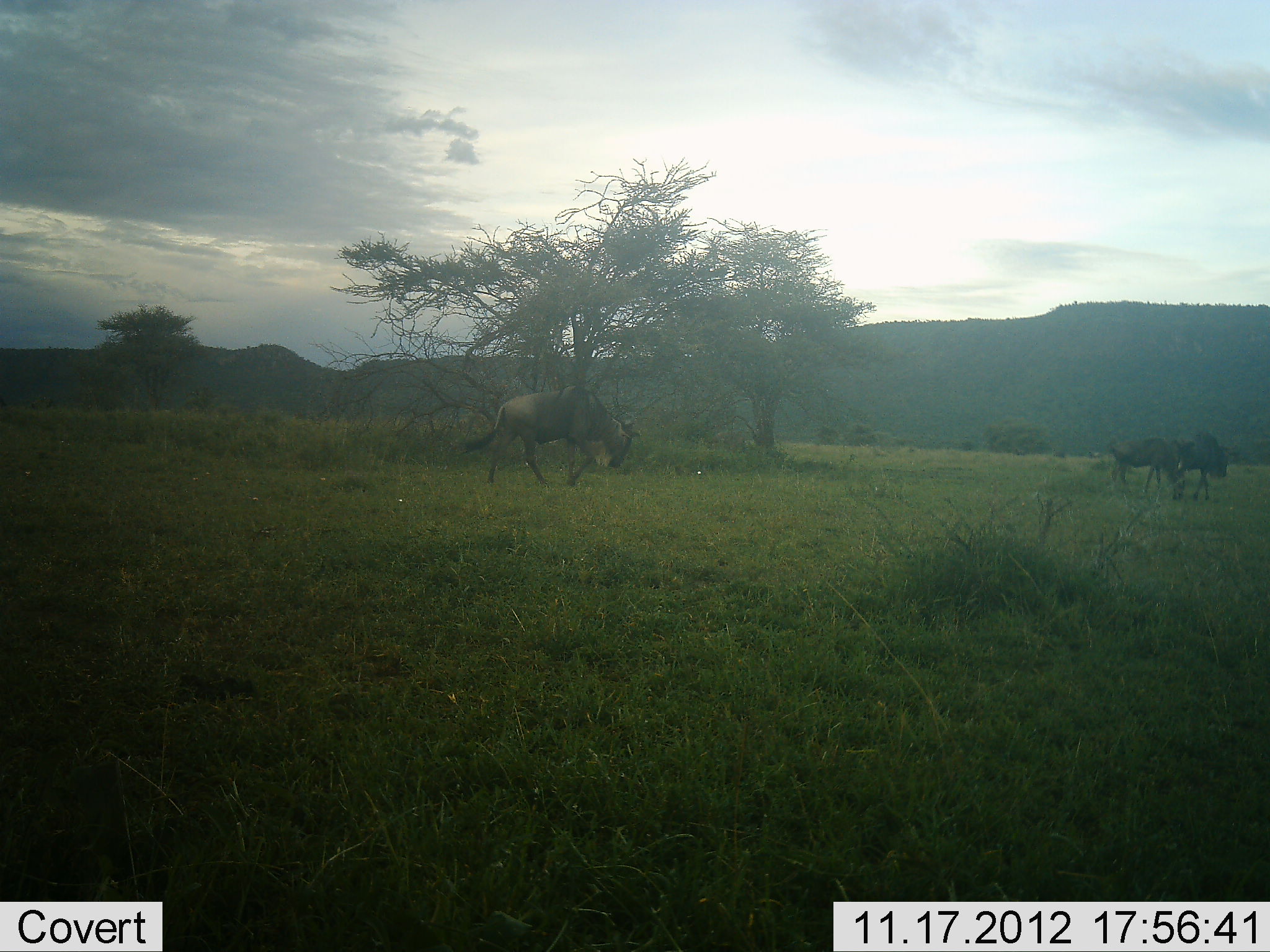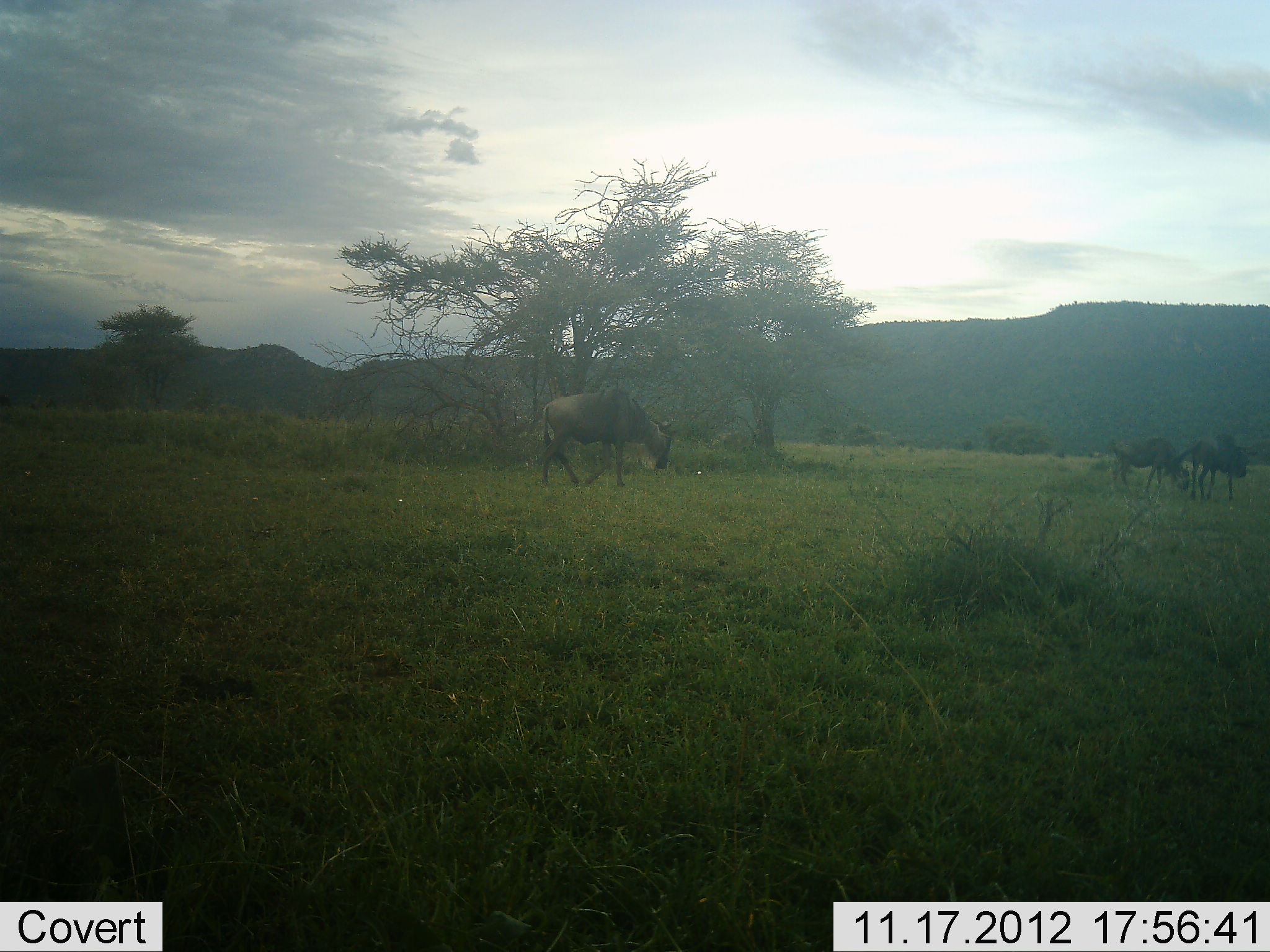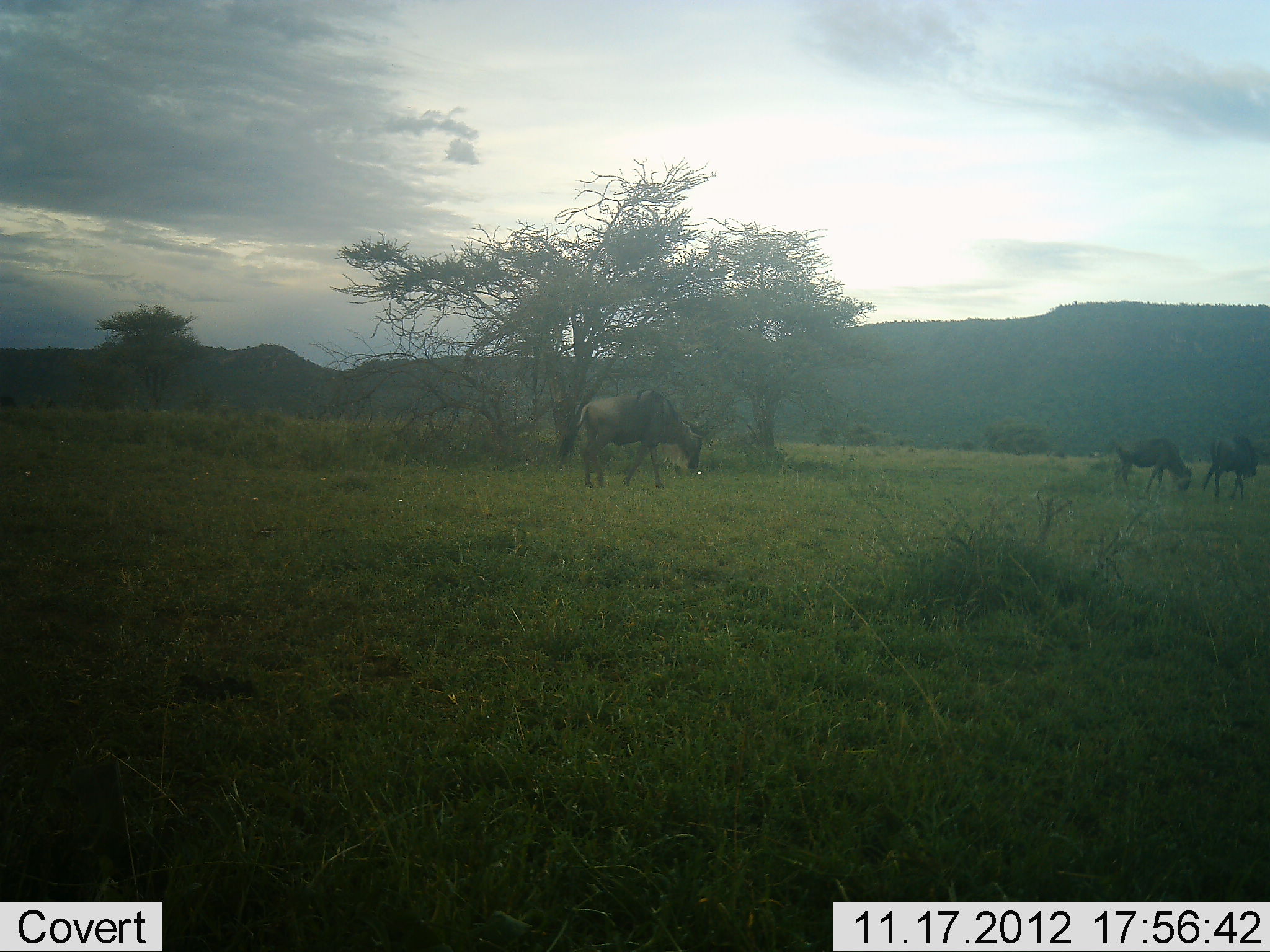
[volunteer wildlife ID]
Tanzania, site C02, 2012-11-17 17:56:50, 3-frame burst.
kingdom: Animalia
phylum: Chordata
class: Mammalia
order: Artiodactyla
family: Bovidae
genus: Connochaetes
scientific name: Connochaetes taurinus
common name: blue wildebeest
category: wildebeest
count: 3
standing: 20%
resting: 0%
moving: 80%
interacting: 0%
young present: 10%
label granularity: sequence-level